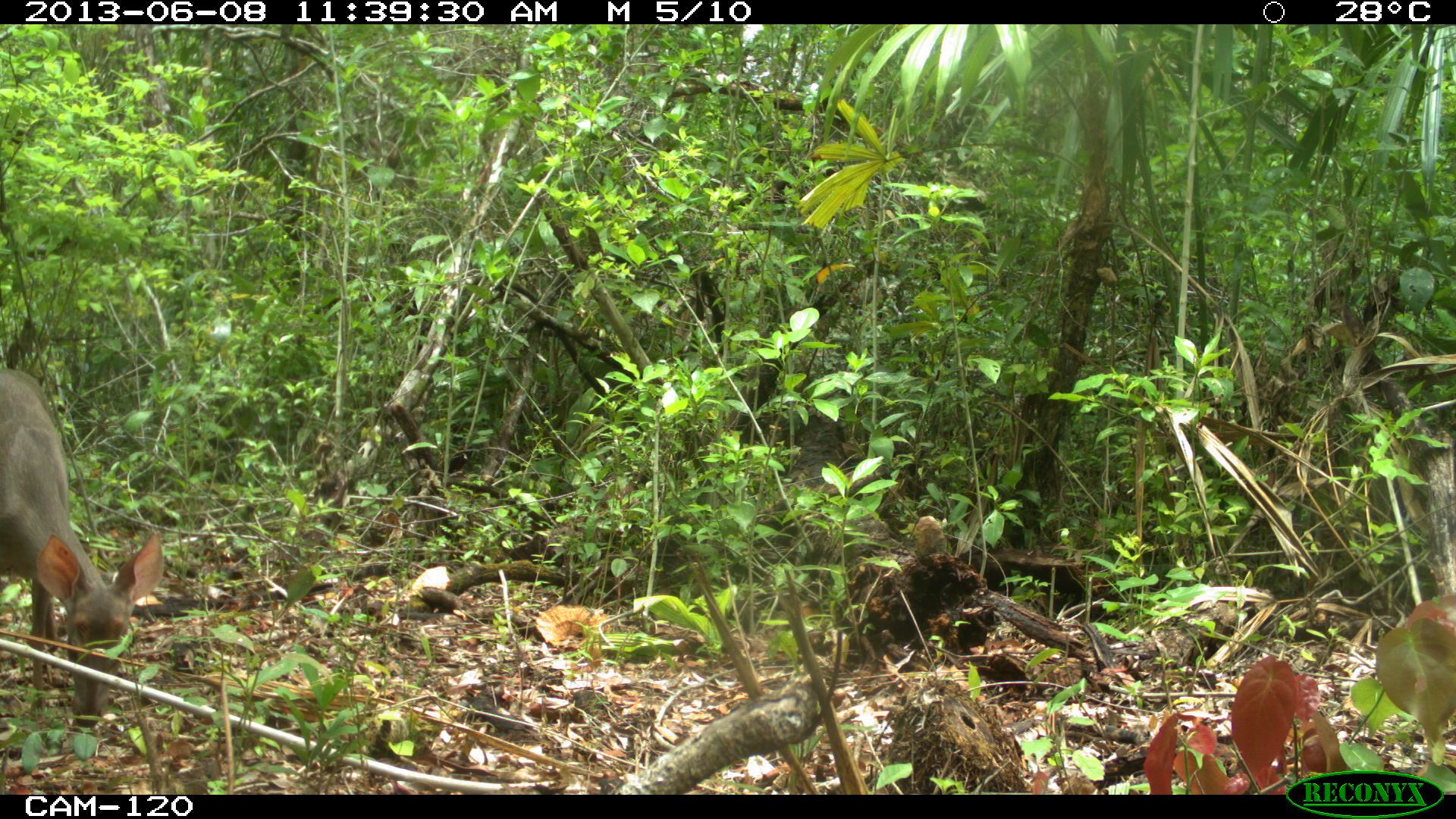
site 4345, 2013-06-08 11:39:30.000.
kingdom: Animalia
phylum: Chordata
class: Mammalia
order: Artiodactyla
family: Cervidae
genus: Odocoileus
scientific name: Odocoileus pandora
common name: yucatán brown brocket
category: mazama pandora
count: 1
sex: female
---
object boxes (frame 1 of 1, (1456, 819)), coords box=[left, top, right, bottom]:
mazama pandora: box=[0, 365, 165, 728]